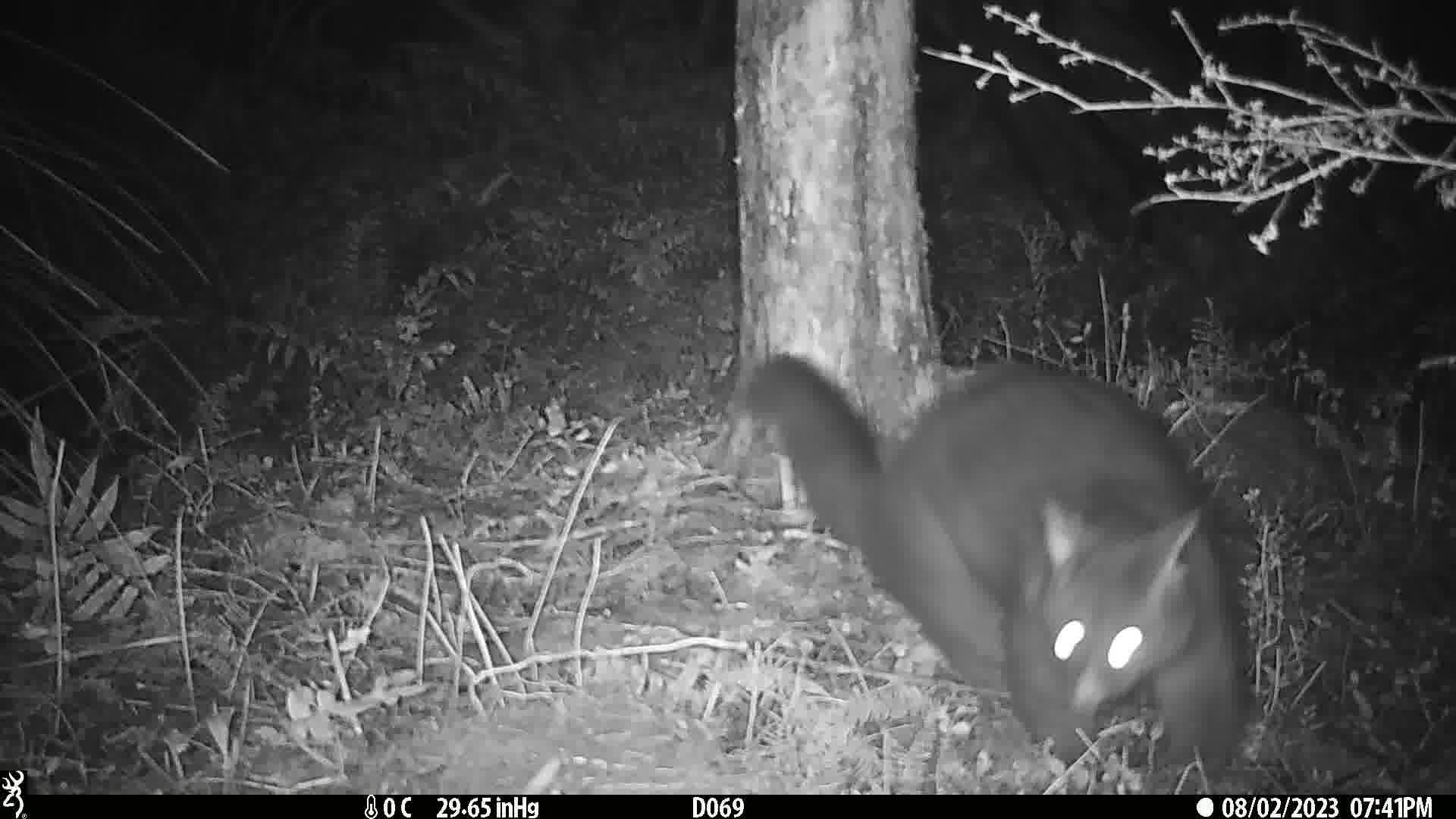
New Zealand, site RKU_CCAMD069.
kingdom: Animalia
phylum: Chordata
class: Mammalia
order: Diprotodontia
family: Phalangeridae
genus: Trichosurus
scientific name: Trichosurus vulpecula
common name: common brushtail possum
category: possum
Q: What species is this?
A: Possum (common brushtail possum) (Trichosurus vulpecula).